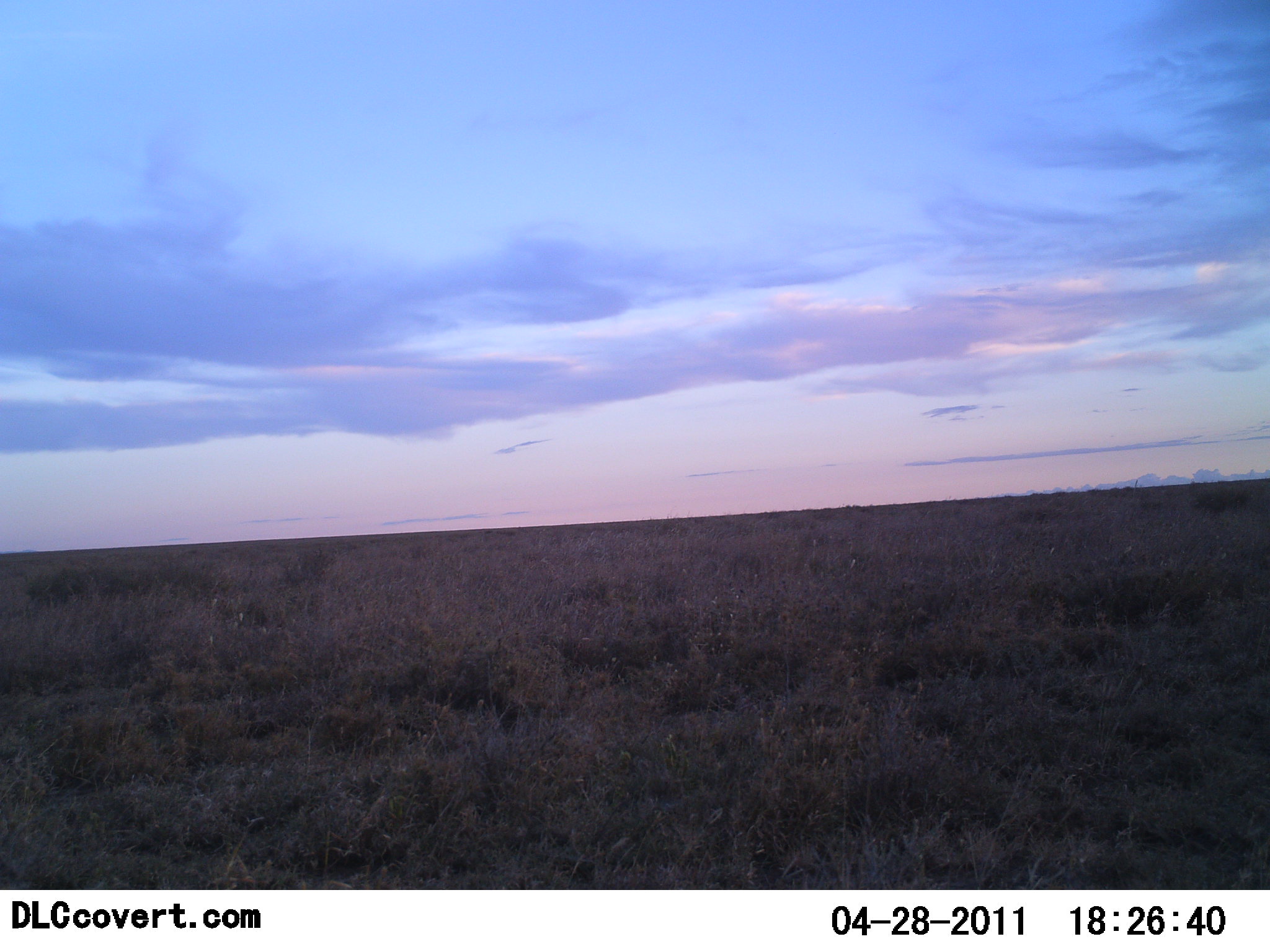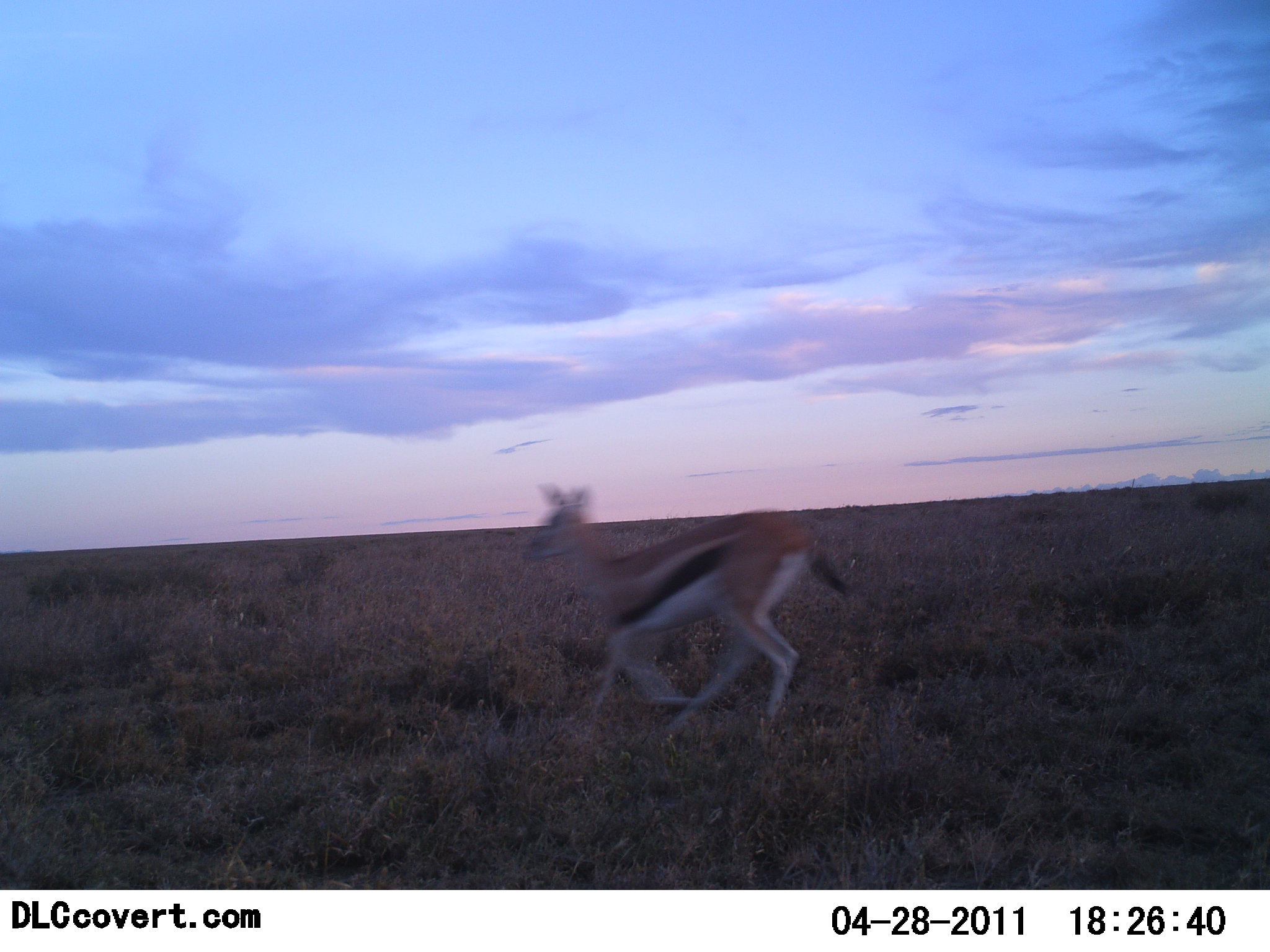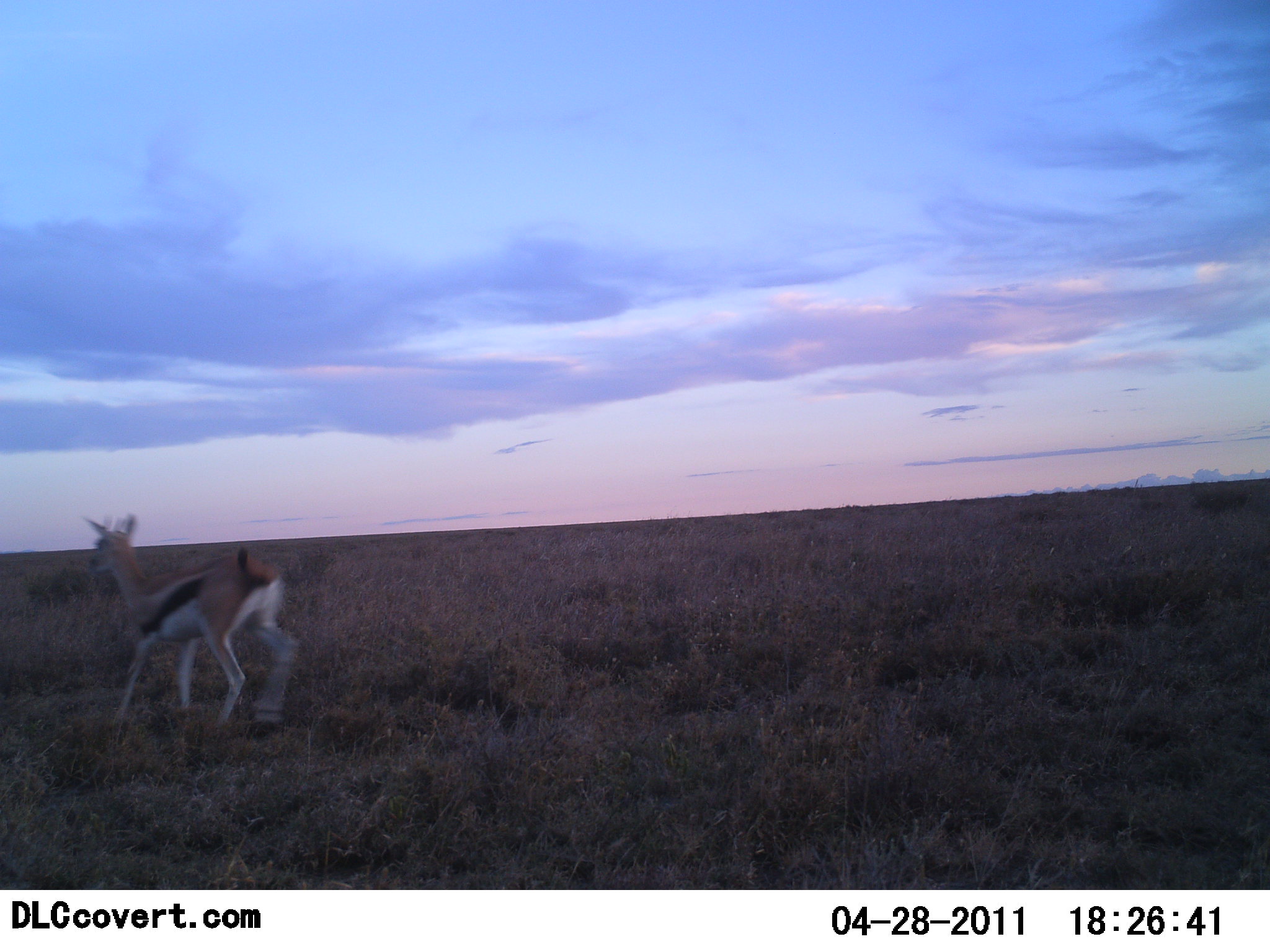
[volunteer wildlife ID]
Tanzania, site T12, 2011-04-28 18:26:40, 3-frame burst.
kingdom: Animalia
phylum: Chordata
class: Mammalia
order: Artiodactyla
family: Bovidae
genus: Eudorcas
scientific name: Eudorcas thomsonii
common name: thomson's gazelle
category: gazellethomsons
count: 1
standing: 0%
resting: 0%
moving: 100%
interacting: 0%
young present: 9%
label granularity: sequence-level